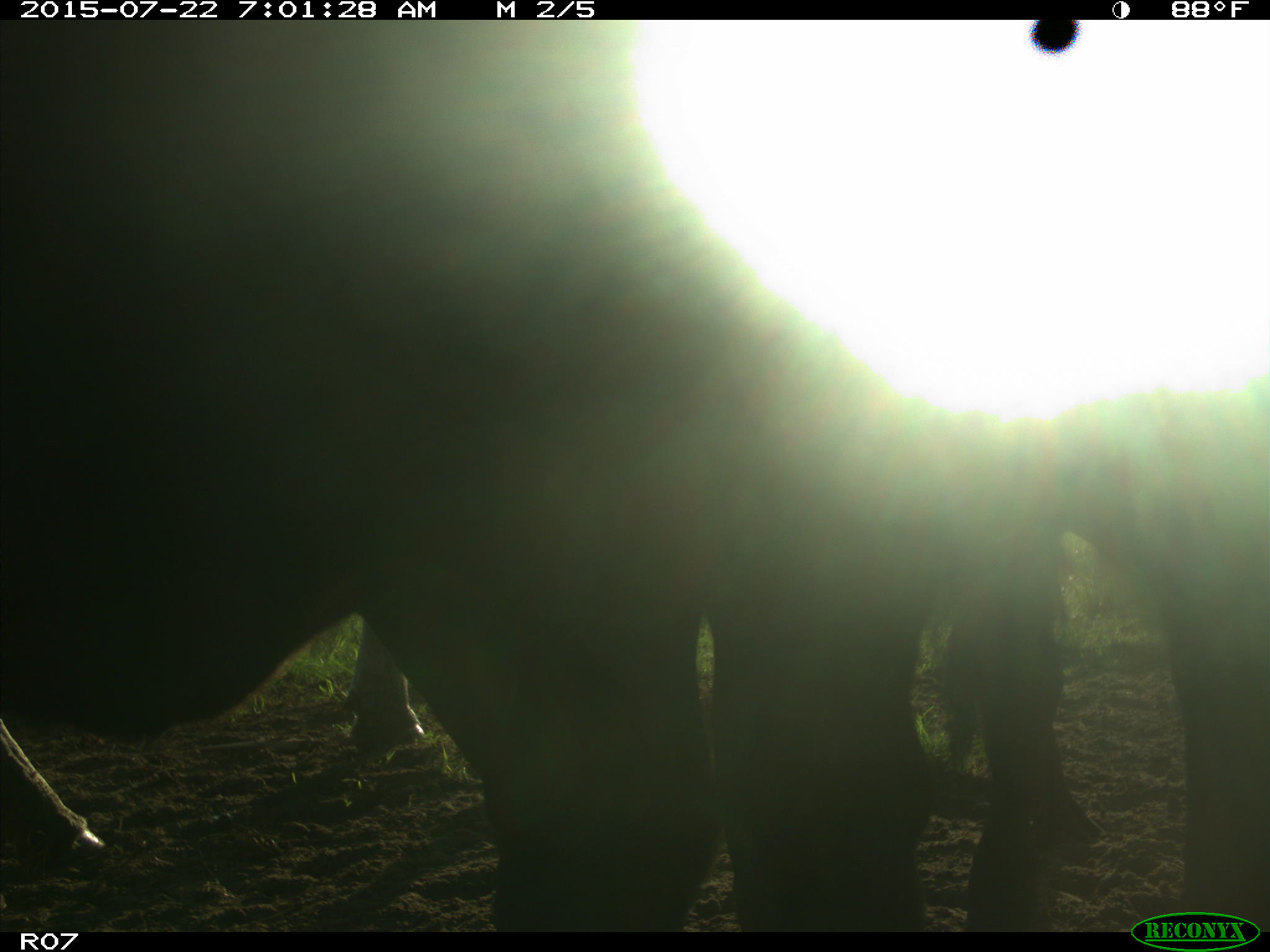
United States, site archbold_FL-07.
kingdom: Animalia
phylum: Chordata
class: Mammalia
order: Artiodactyla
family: Bovidae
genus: Bos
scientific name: Bos taurus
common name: domestic cow